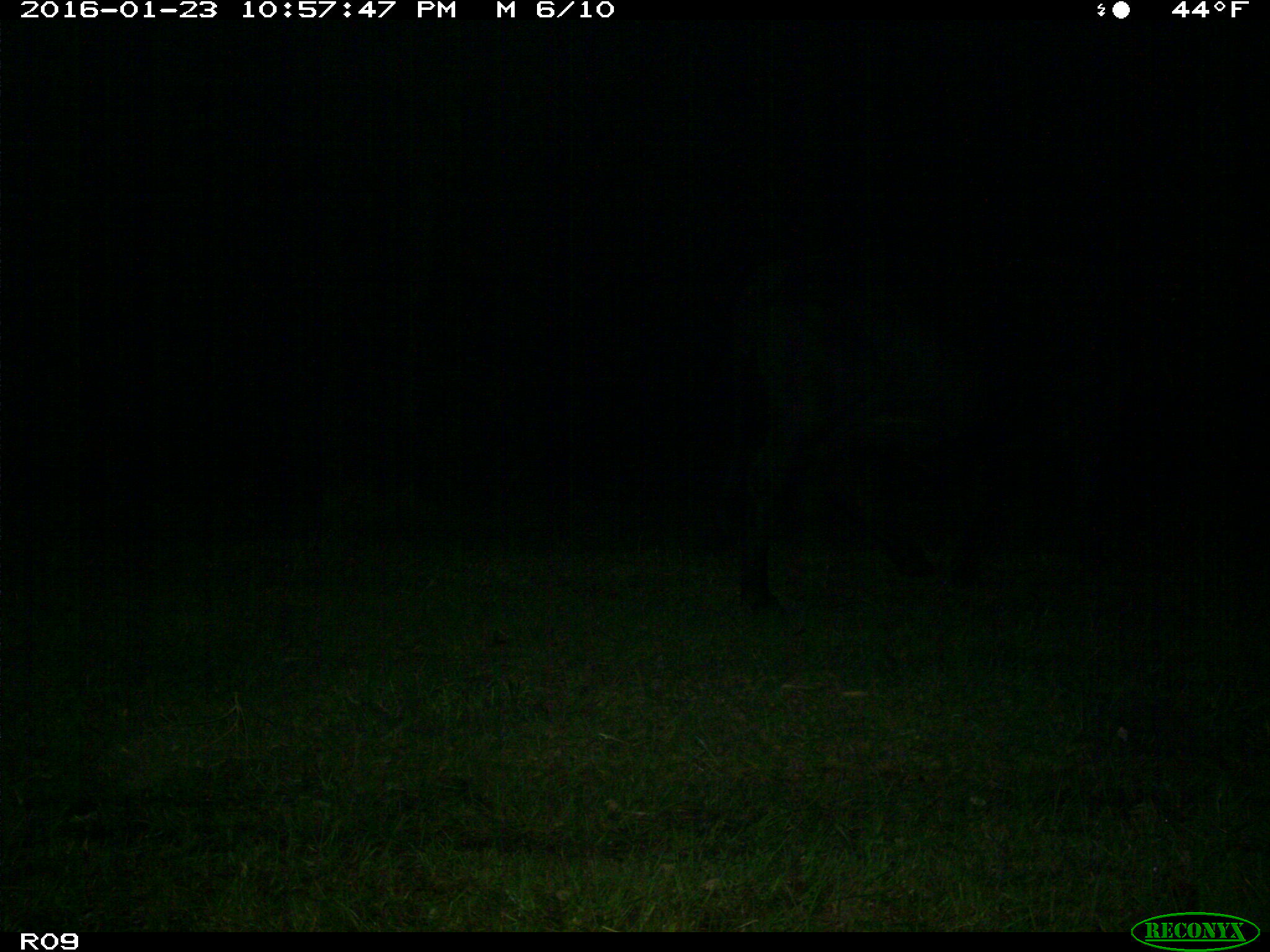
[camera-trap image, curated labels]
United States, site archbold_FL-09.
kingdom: Animalia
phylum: Chordata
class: Mammalia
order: Artiodactyla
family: Bovidae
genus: Bos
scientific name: Bos taurus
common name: domestic cow